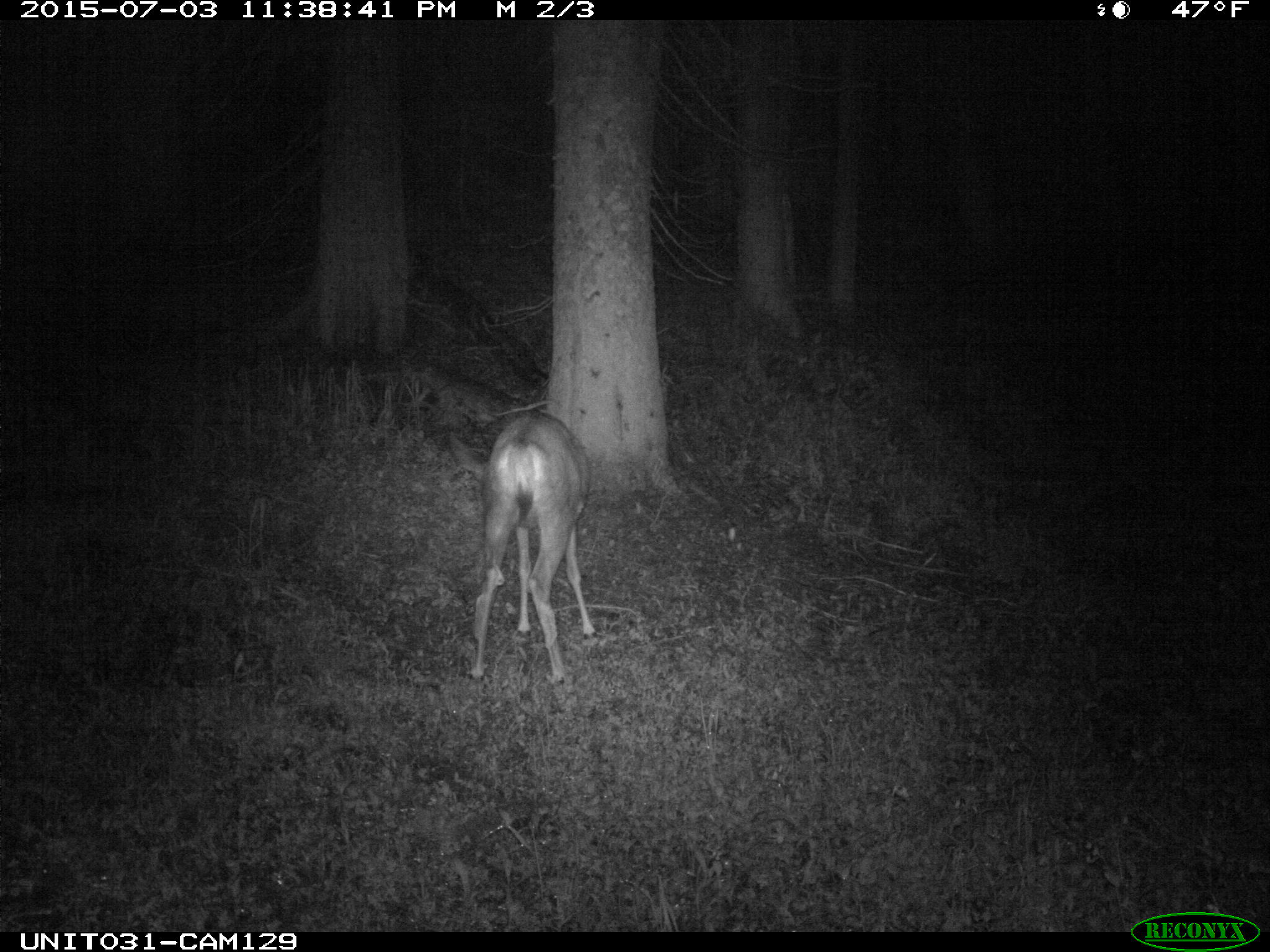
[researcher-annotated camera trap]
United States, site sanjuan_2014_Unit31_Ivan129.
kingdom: Animalia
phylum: Chordata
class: Mammalia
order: Artiodactyla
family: Cervidae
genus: Odocoileus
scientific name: Odocoileus hemionus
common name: mule deer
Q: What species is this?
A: Odocoileus hemionus (mule deer).